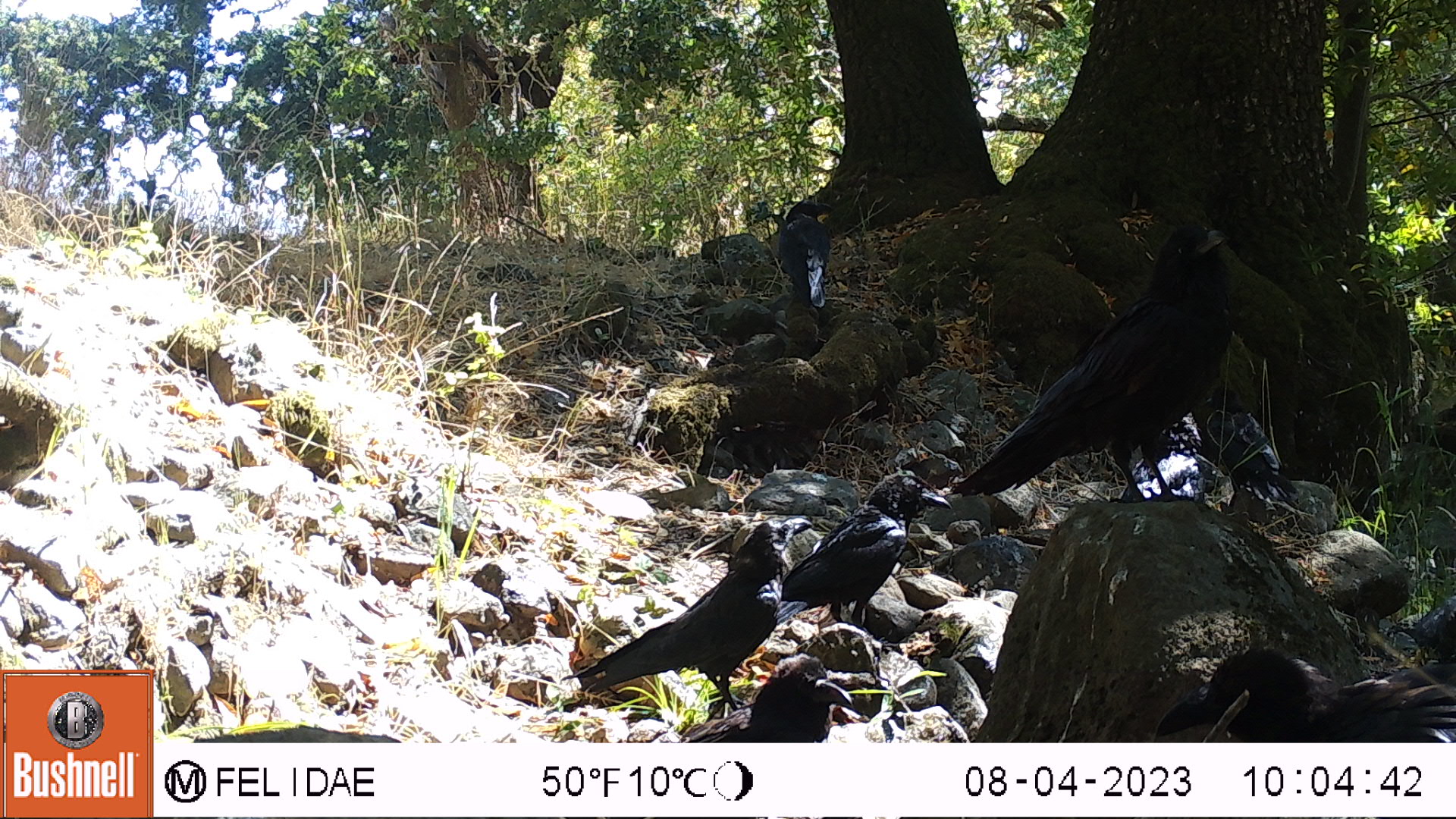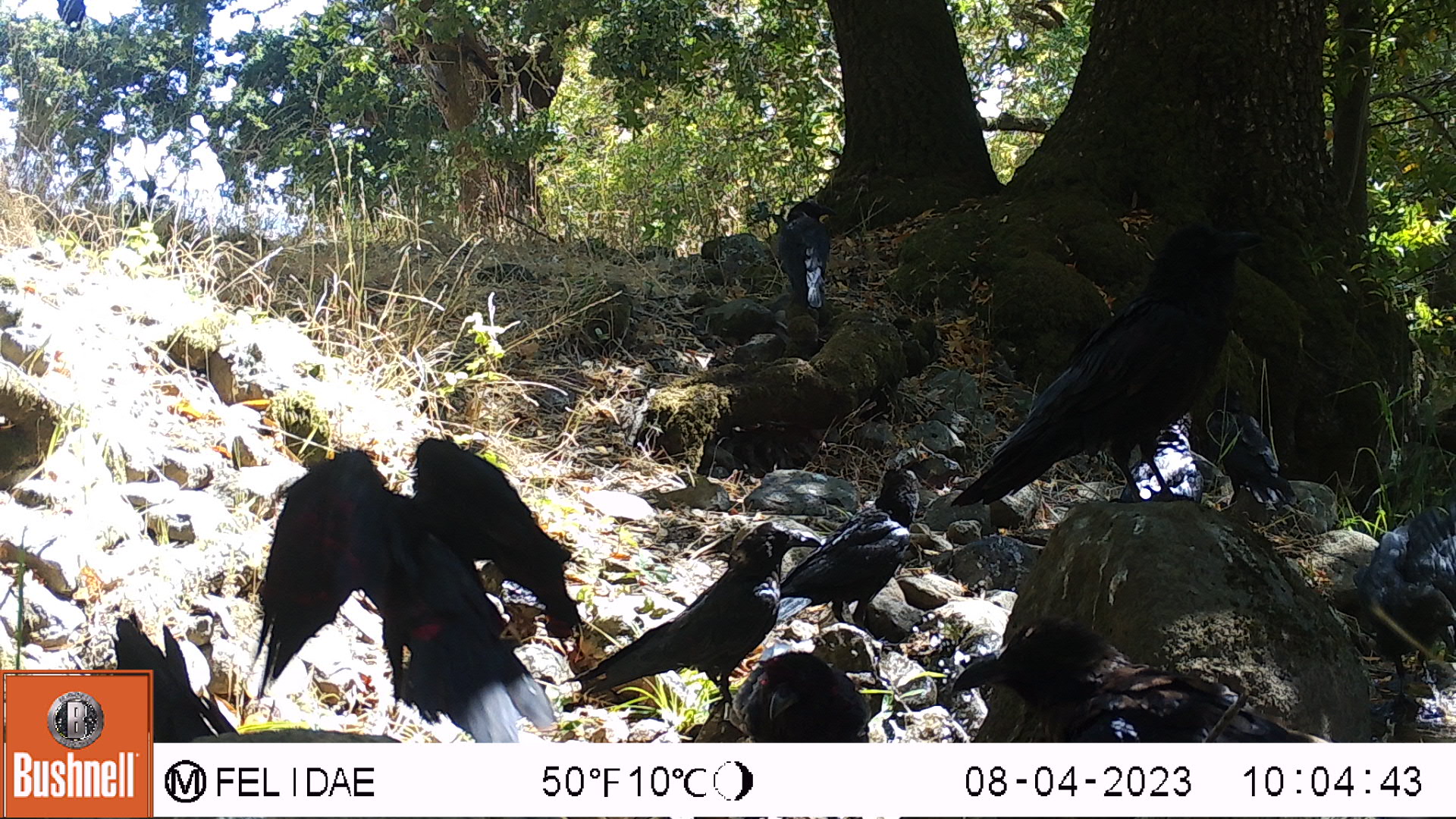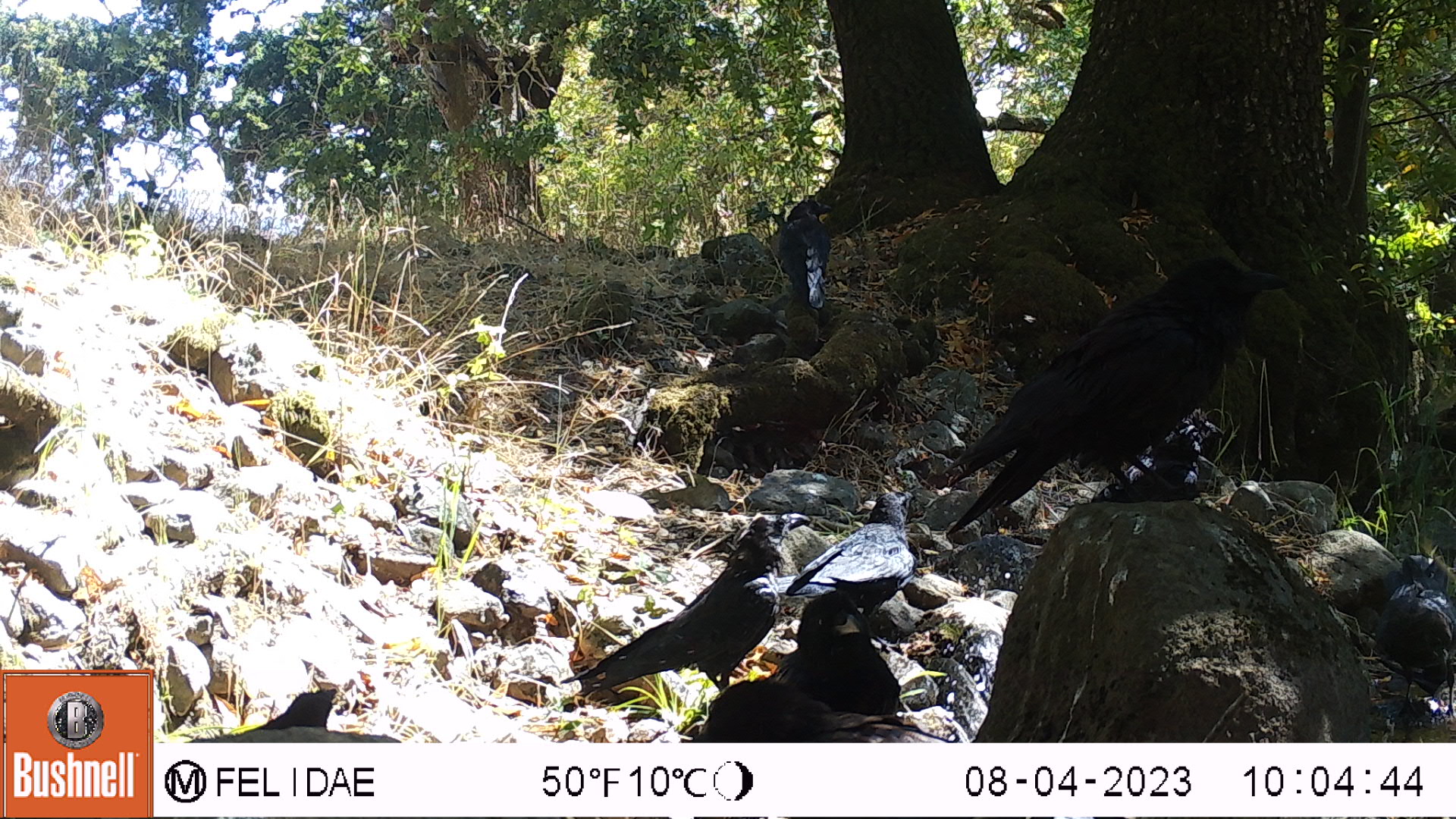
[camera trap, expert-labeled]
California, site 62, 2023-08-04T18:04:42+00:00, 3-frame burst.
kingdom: Animalia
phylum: Chordata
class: Aves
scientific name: Aves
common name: bird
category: unknown bird